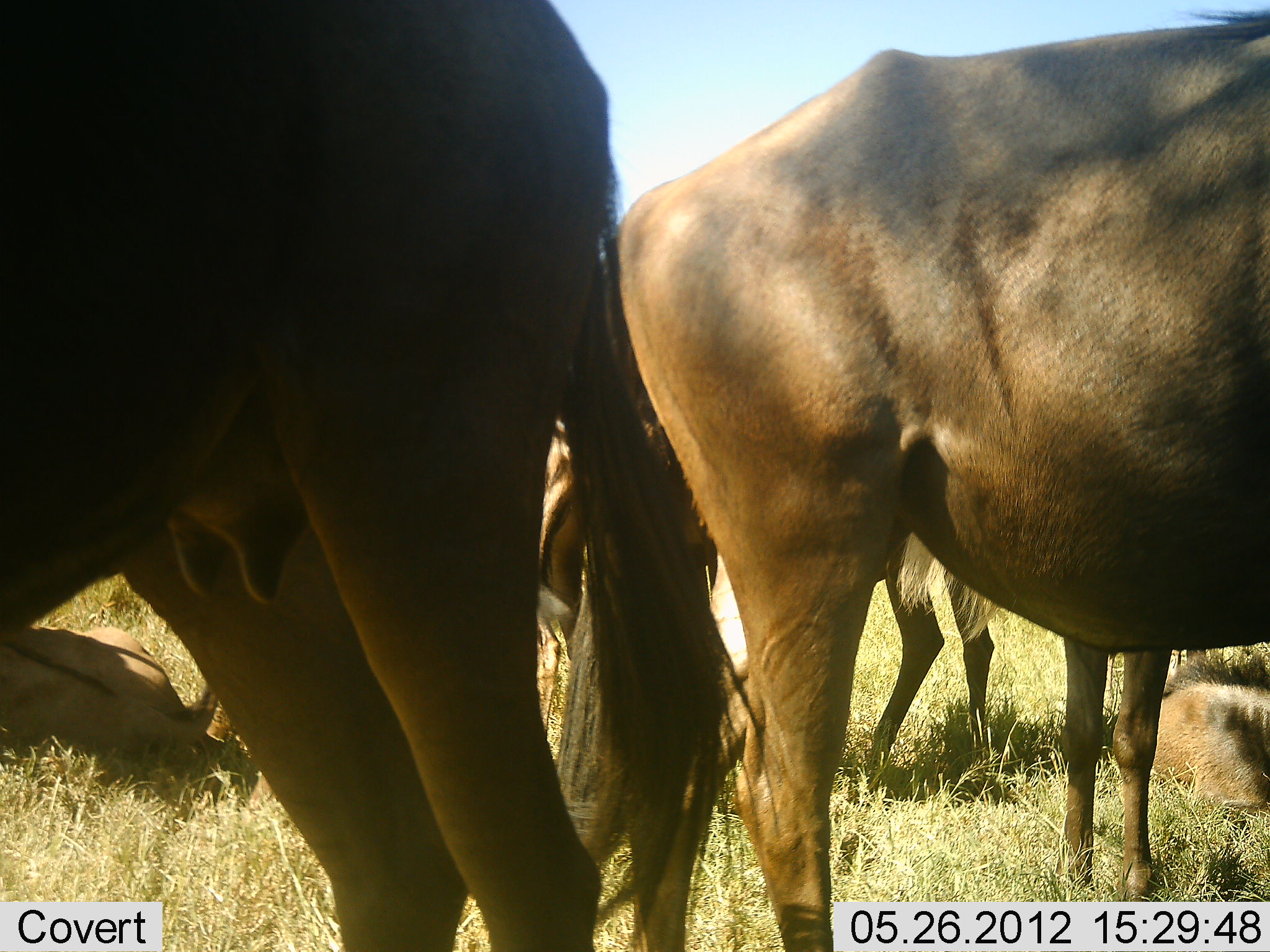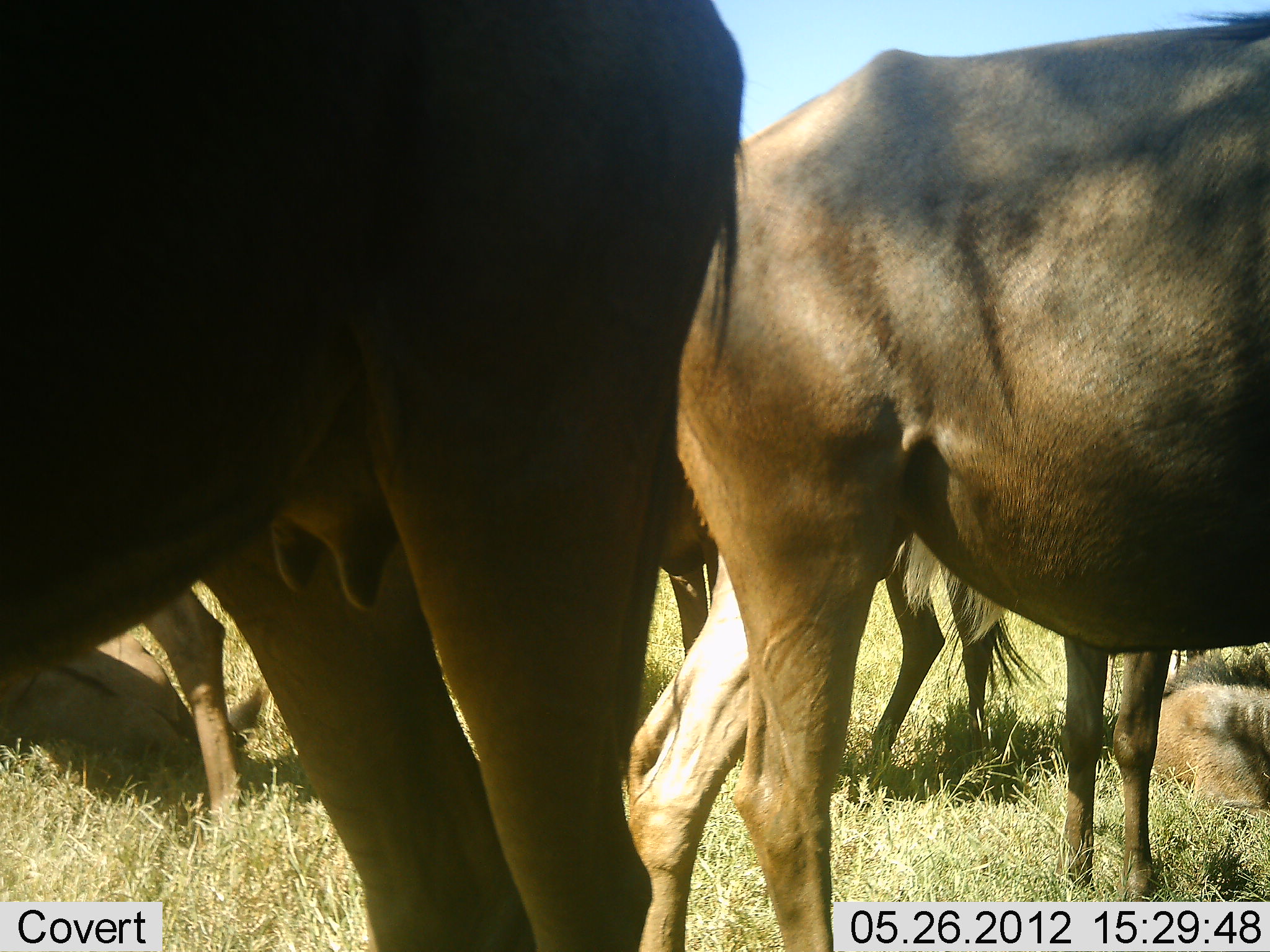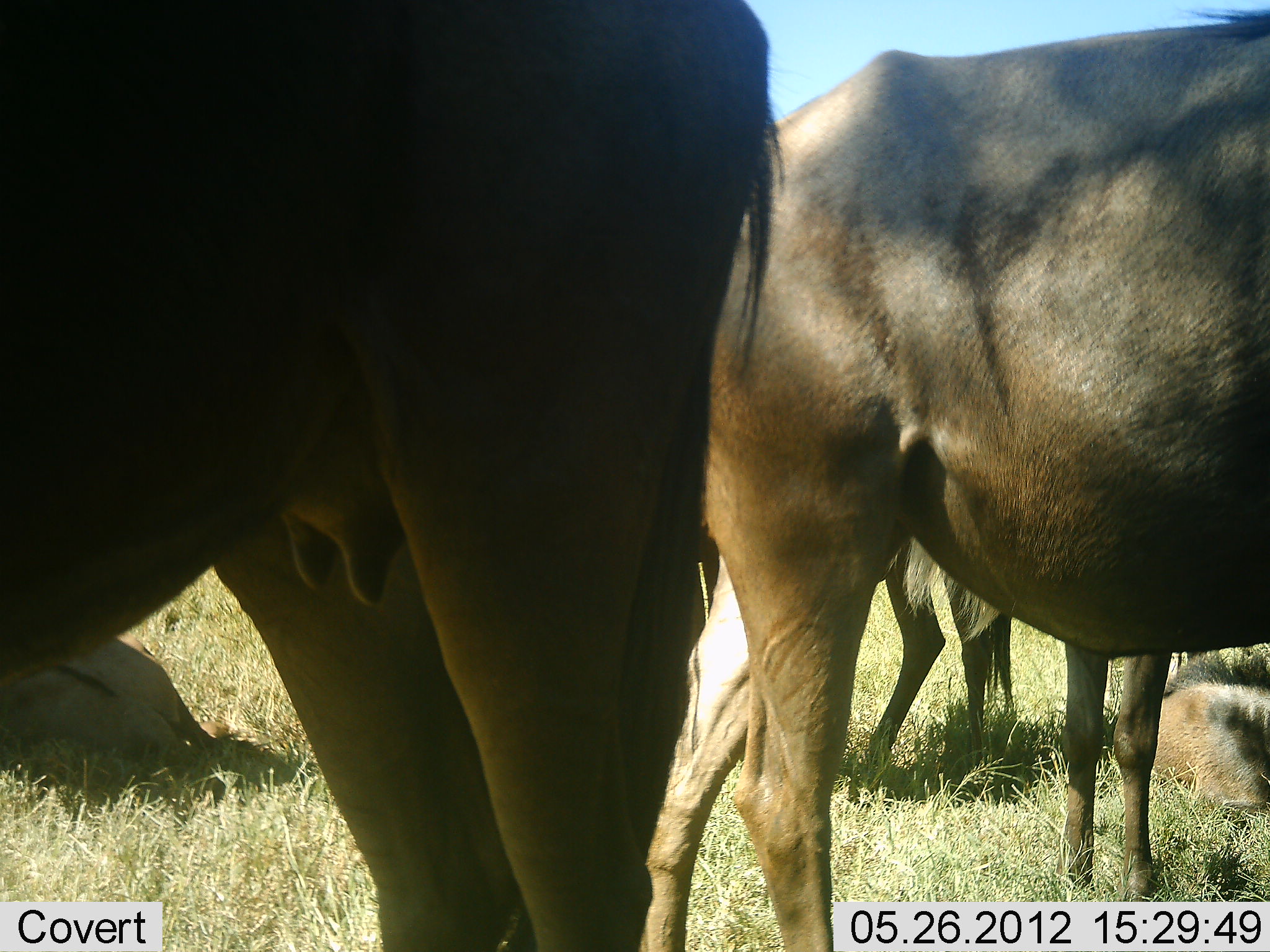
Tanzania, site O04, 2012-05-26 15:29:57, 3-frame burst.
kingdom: Animalia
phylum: Chordata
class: Mammalia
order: Artiodactyla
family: Bovidae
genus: Connochaetes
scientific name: Connochaetes taurinus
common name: blue wildebeest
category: wildebeest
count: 6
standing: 91%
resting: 73%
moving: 18%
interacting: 0%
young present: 9%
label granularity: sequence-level